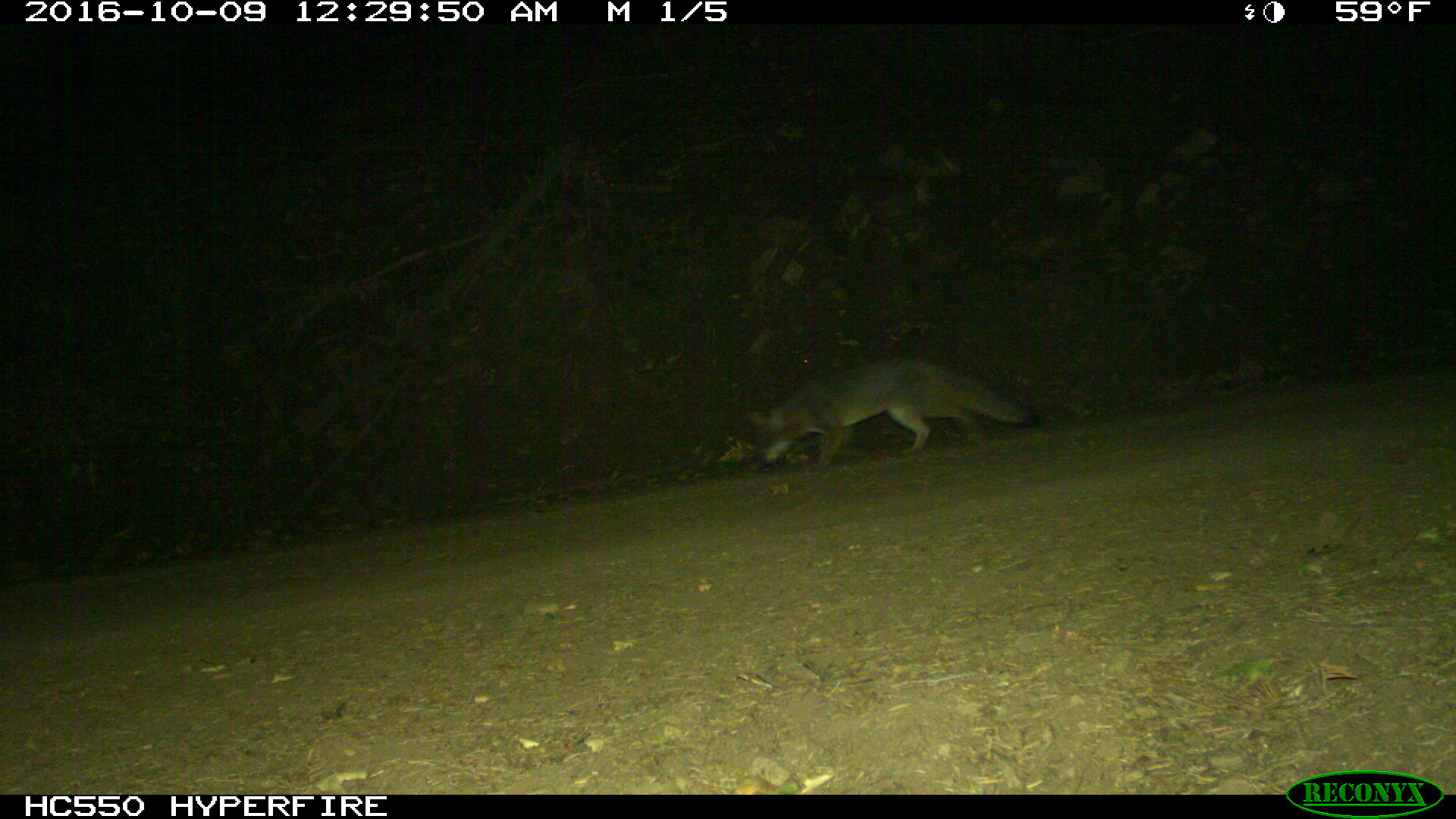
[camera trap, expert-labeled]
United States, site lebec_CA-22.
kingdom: Animalia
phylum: Chordata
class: Mammalia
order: Carnivora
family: Canidae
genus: Urocyon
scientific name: Urocyon cinereoargenteus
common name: gray fox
Urocyon cinereoargenteus (gray fox).